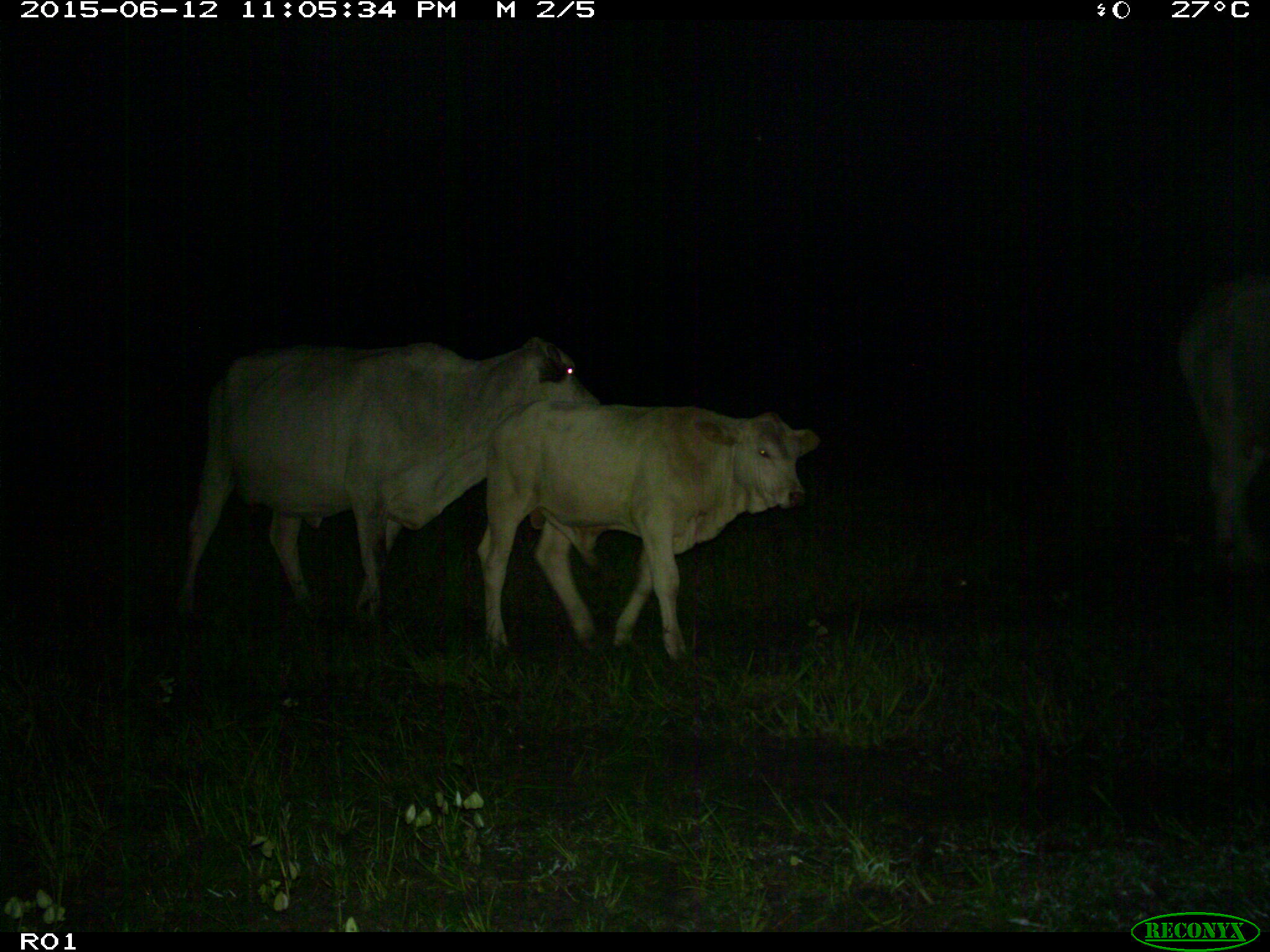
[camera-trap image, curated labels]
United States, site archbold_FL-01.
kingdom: Animalia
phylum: Chordata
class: Mammalia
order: Artiodactyla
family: Bovidae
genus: Bos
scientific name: Bos taurus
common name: domestic cow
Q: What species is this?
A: Bos taurus (domestic cow).